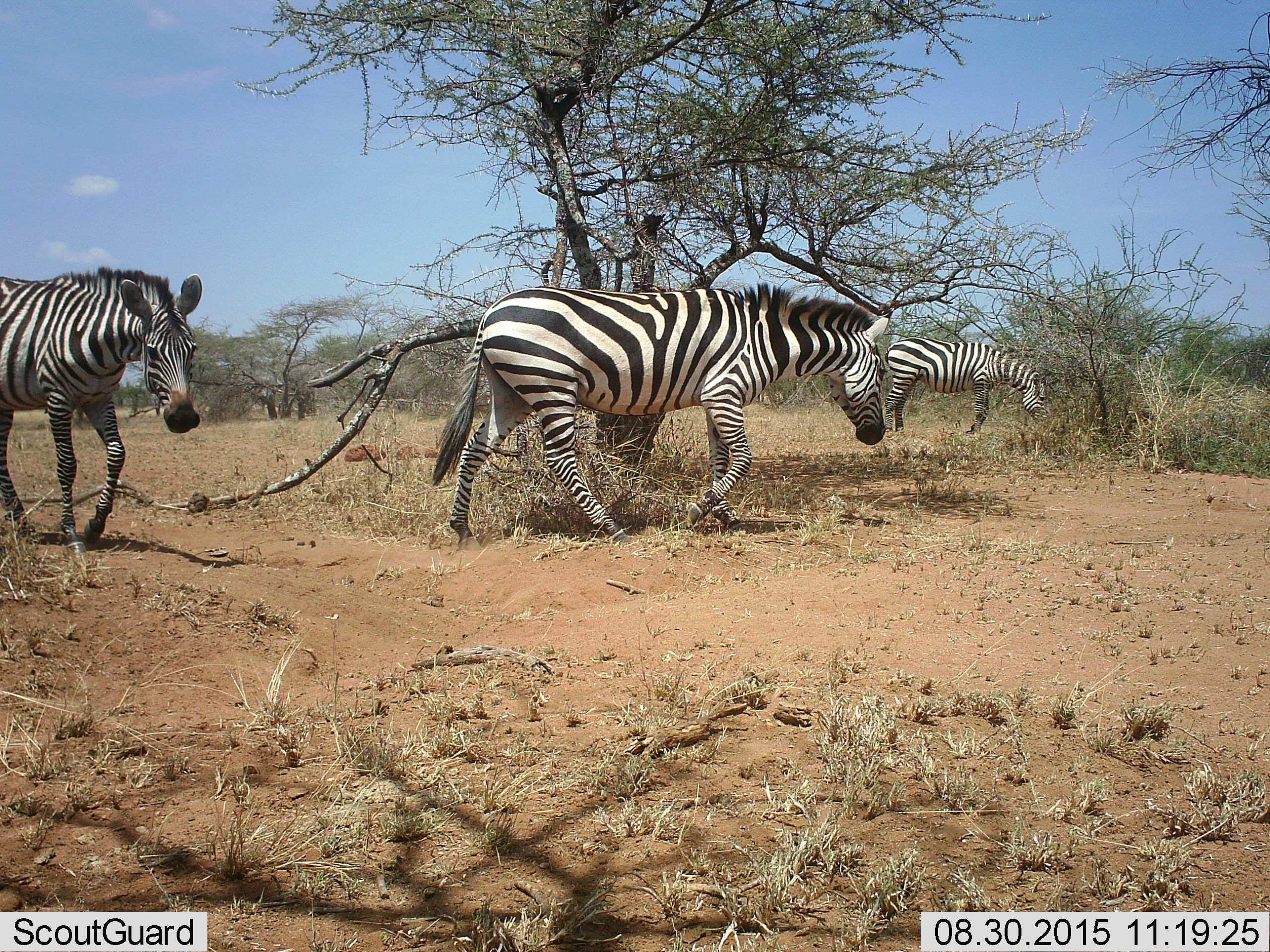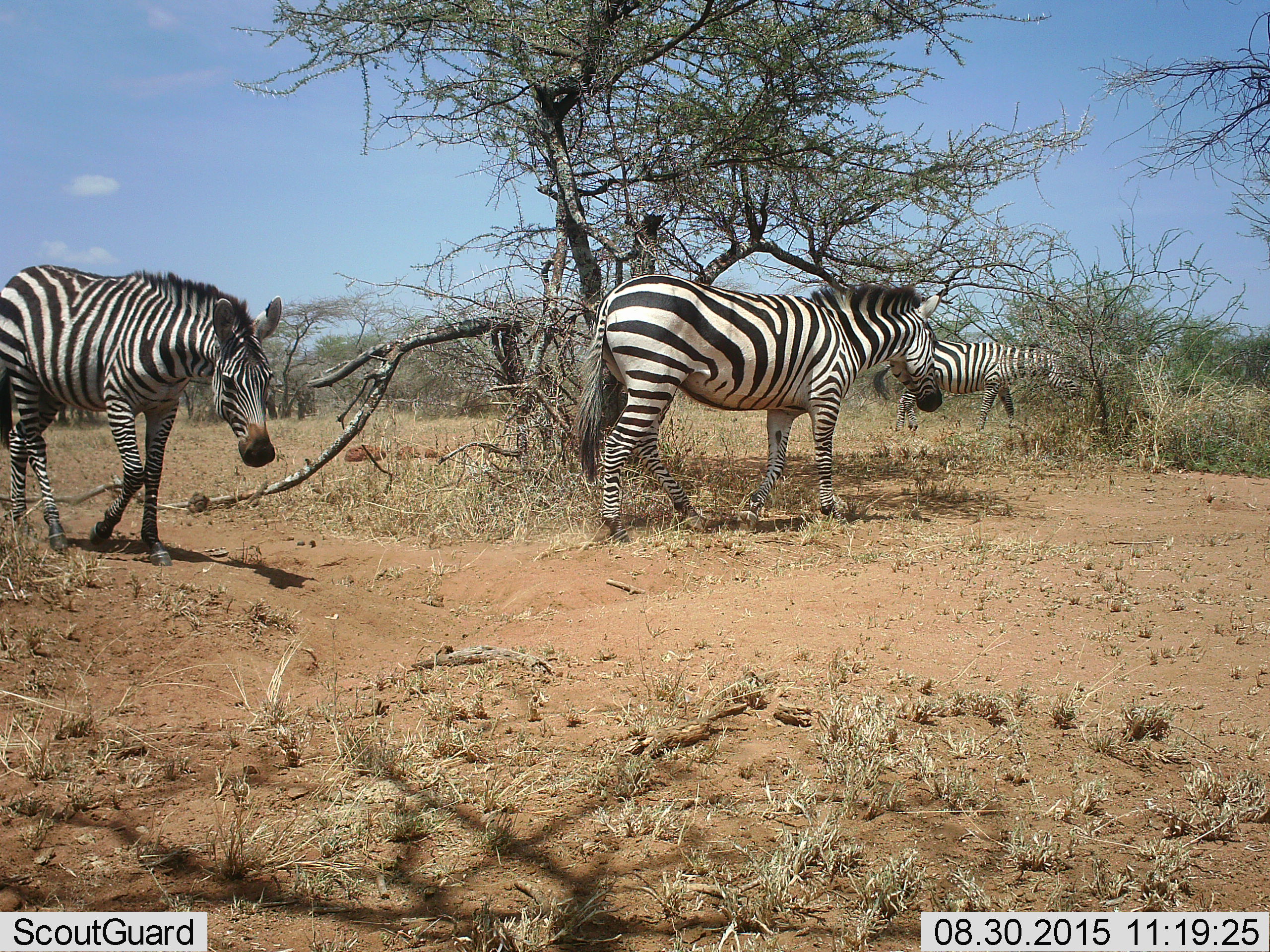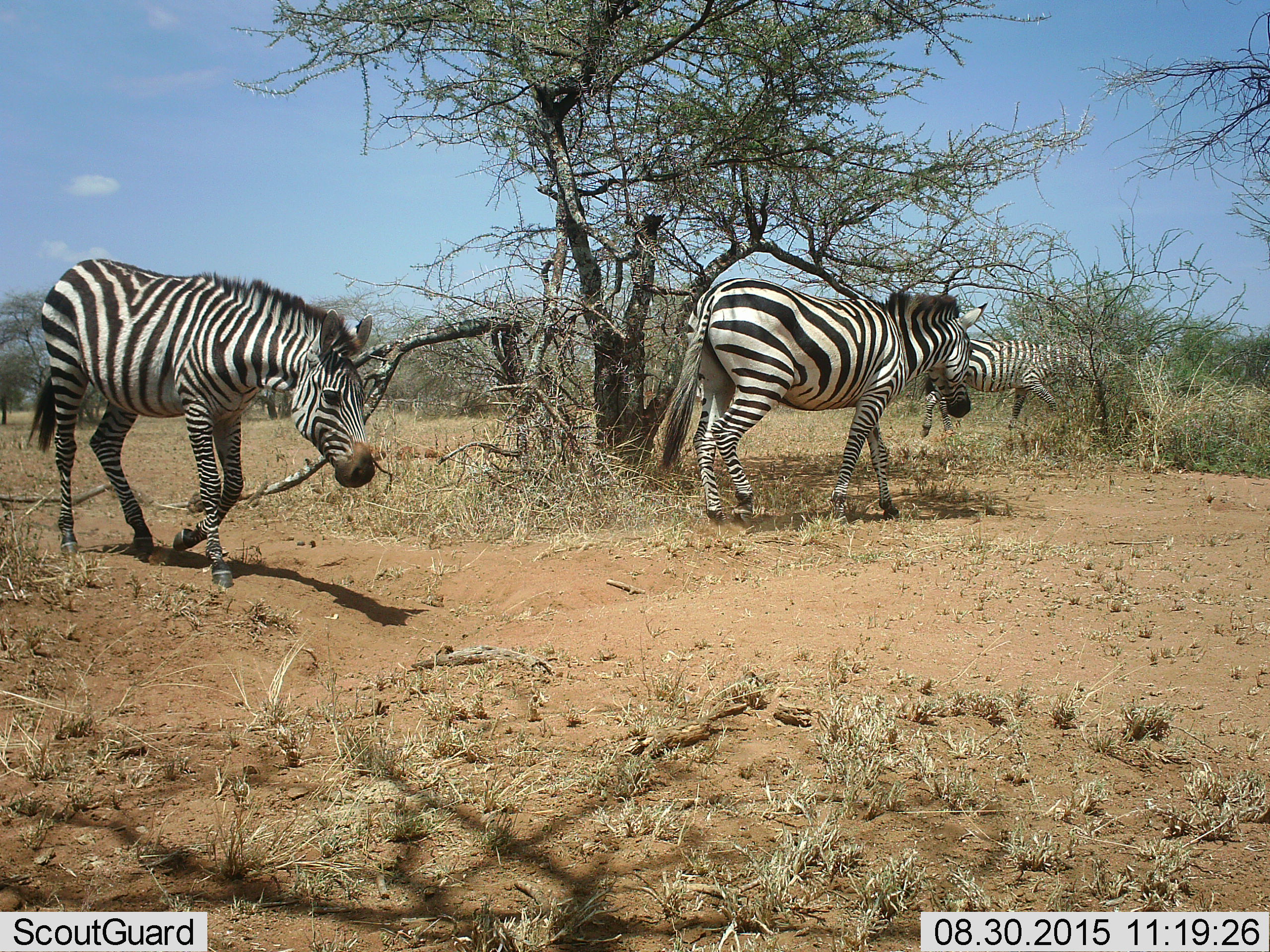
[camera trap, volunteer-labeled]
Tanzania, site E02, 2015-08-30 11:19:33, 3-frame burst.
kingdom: Animalia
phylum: Chordata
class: Mammalia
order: Perissodactyla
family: Equidae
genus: Equus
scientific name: Equus quagga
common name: plains zebra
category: zebra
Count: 3.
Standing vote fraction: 16%.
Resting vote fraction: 0%.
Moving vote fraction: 95%.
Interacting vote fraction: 0%.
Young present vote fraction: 0%.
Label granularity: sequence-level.